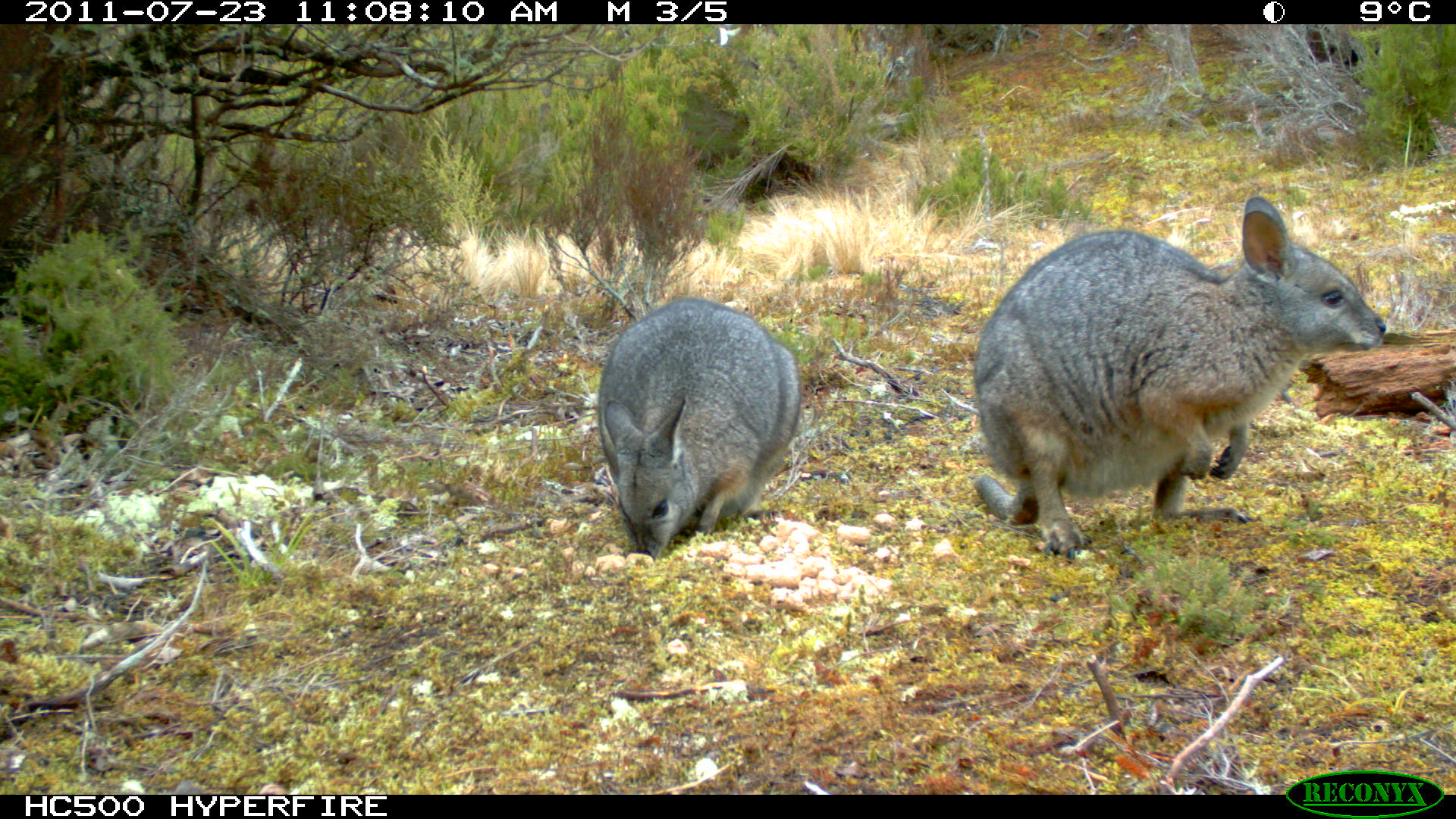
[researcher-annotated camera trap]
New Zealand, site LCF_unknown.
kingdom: Animalia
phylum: Chordata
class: Mammalia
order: Diprotodontia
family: Macropodidae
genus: Notamacropus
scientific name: Notamacropus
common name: wallaby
Wallaby (Notamacropus).